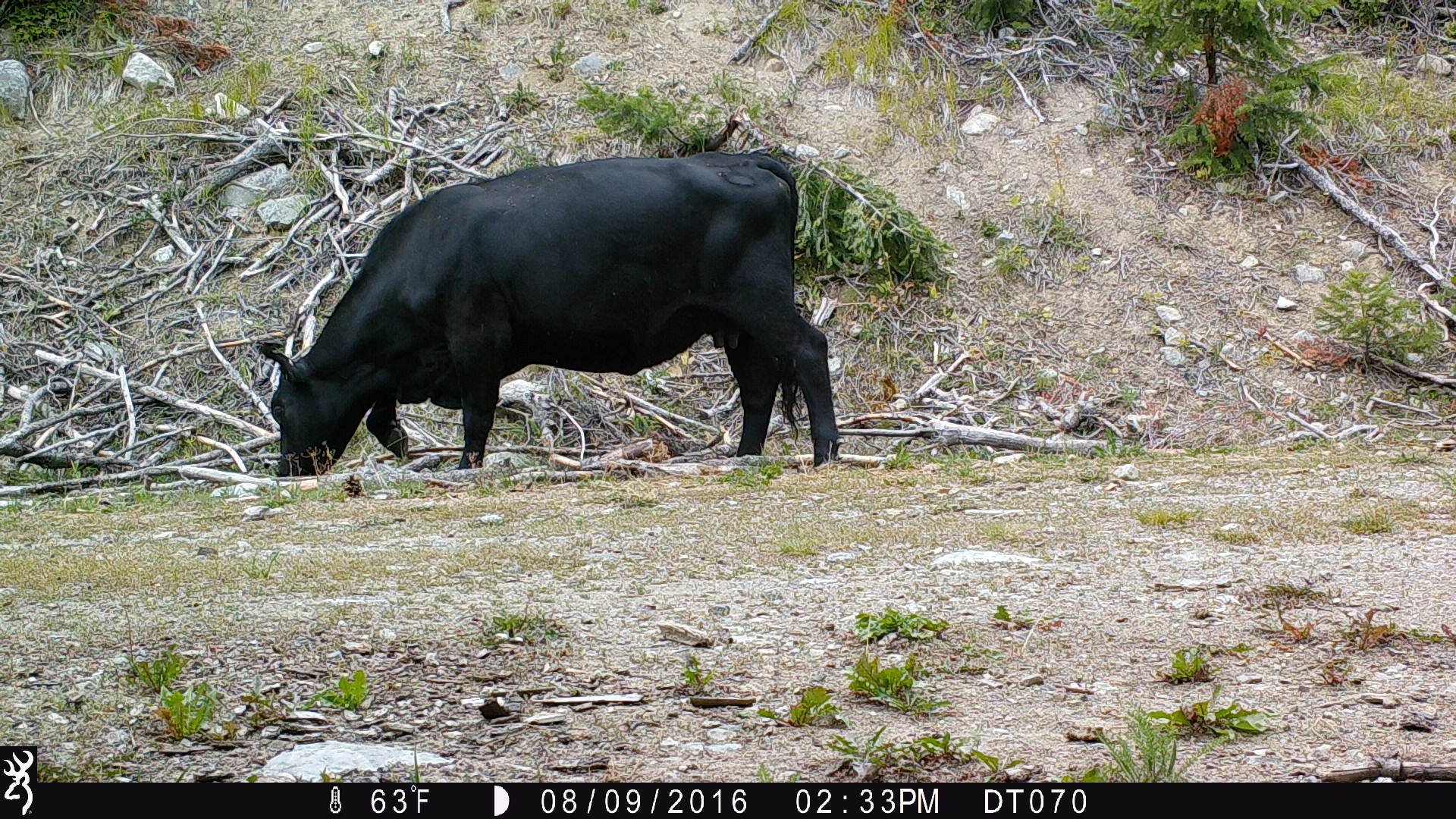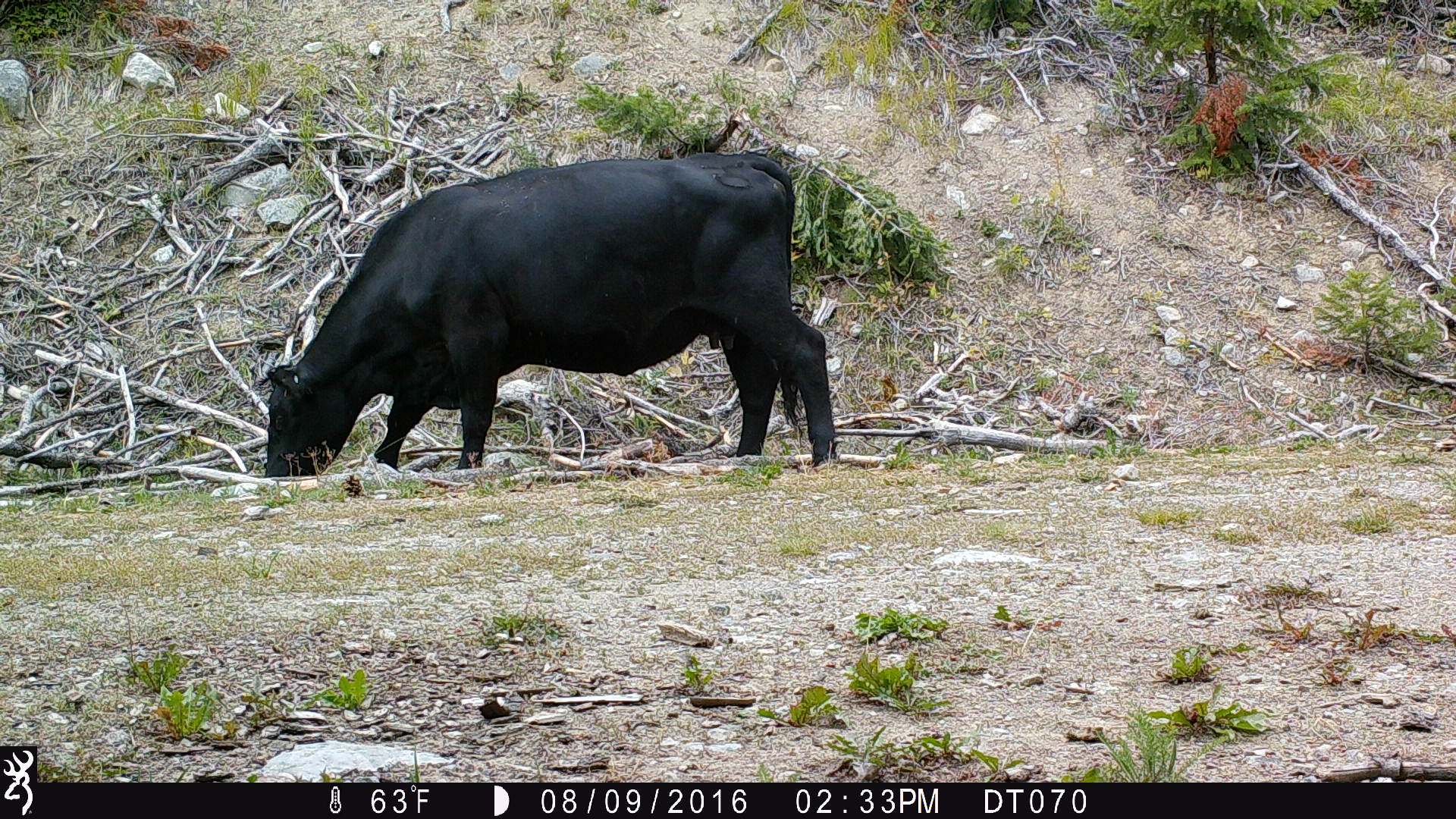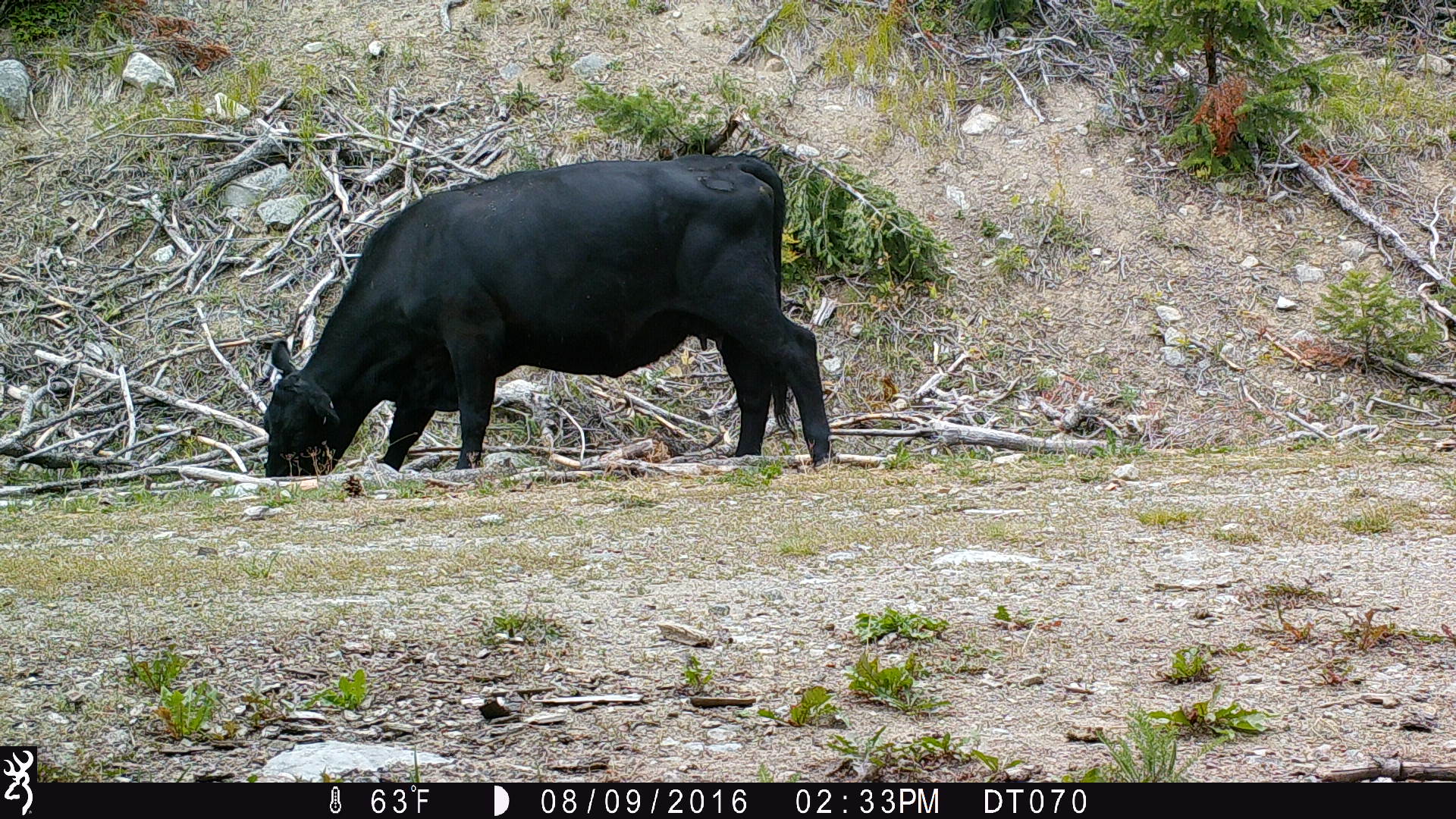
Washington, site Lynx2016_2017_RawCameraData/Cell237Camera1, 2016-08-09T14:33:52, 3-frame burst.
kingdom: Animalia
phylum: Chordata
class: Mammalia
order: Artiodactyla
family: Bovidae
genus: Bos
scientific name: Bos taurus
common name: domestic cattle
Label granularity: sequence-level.